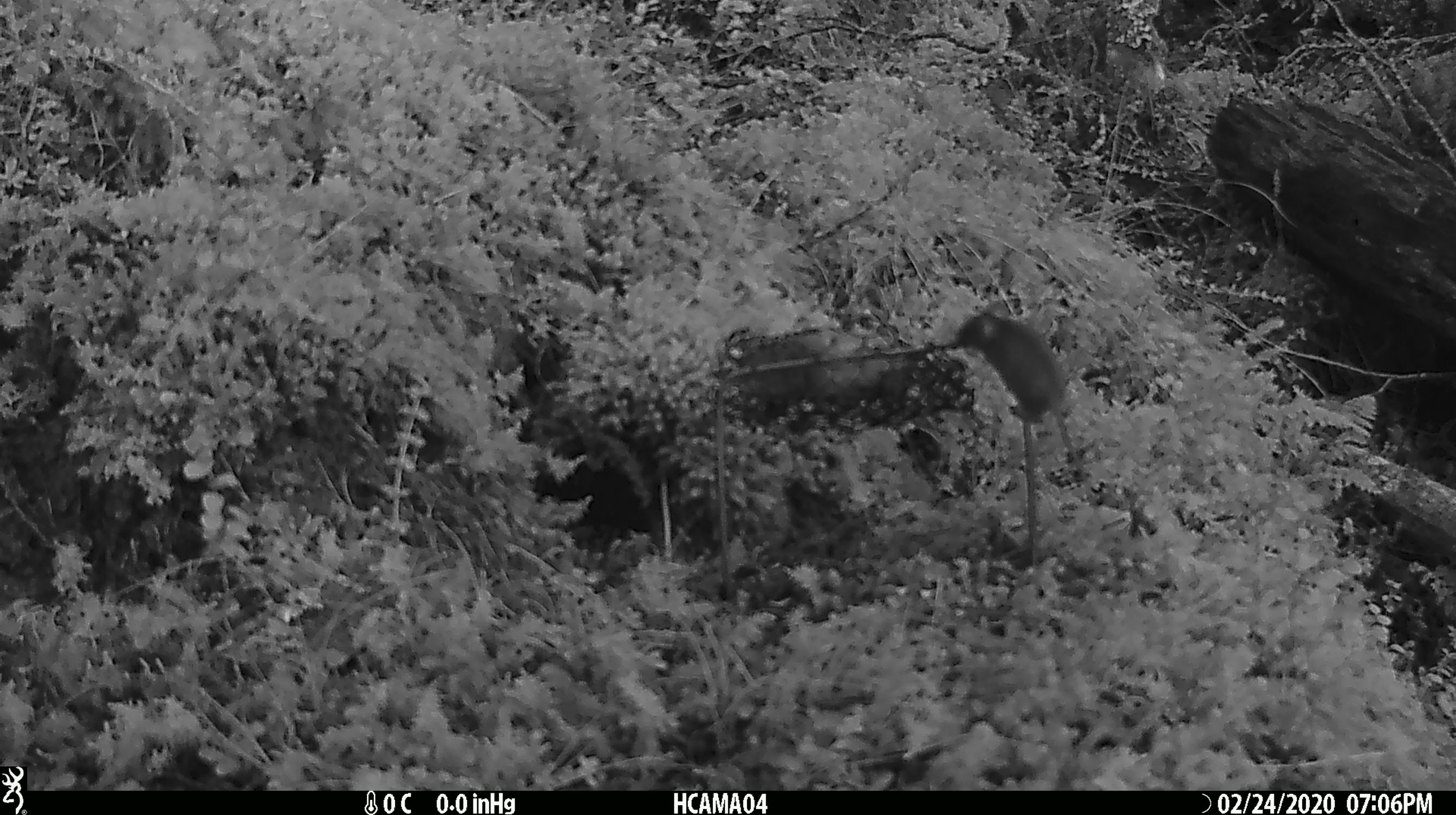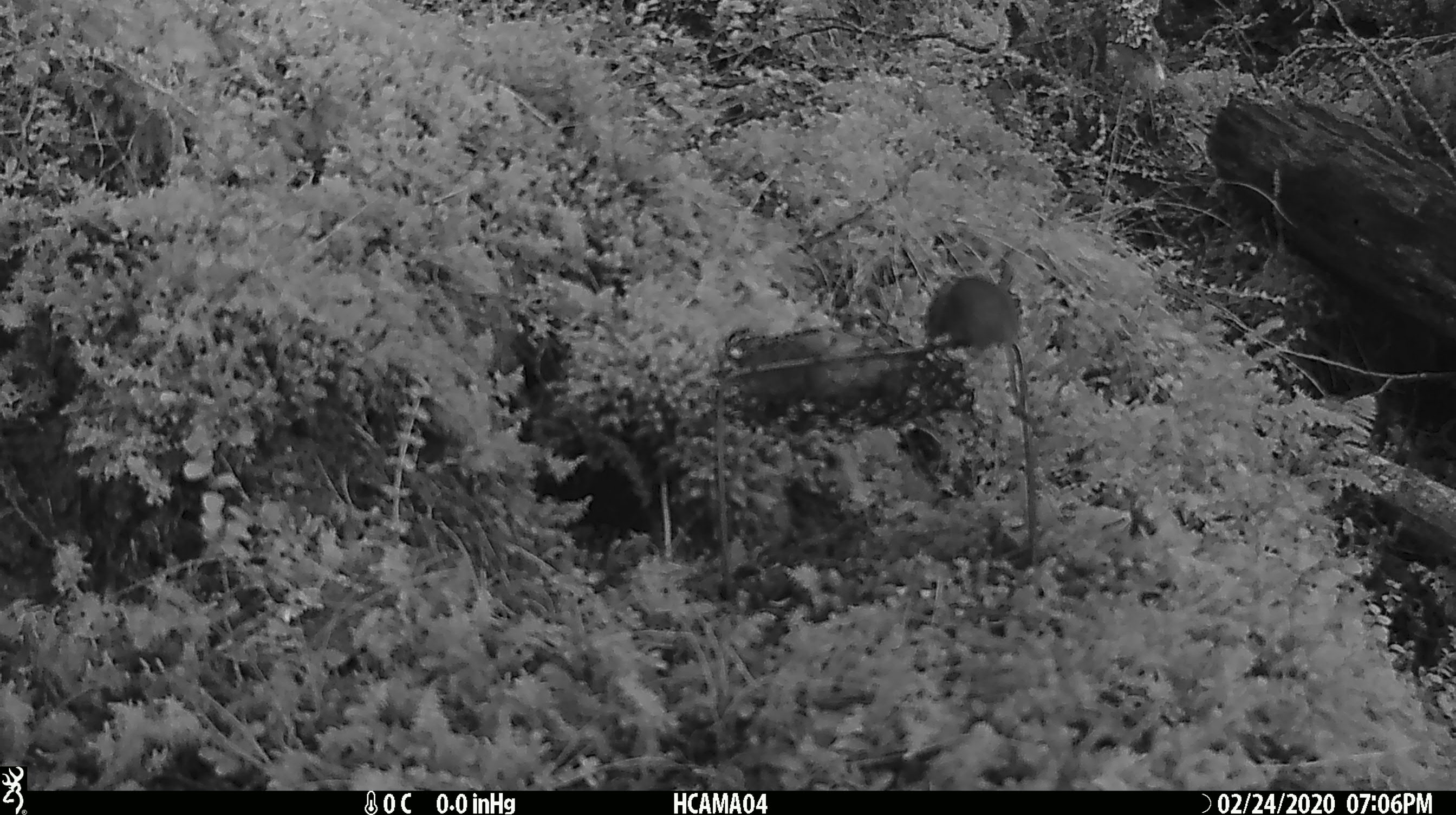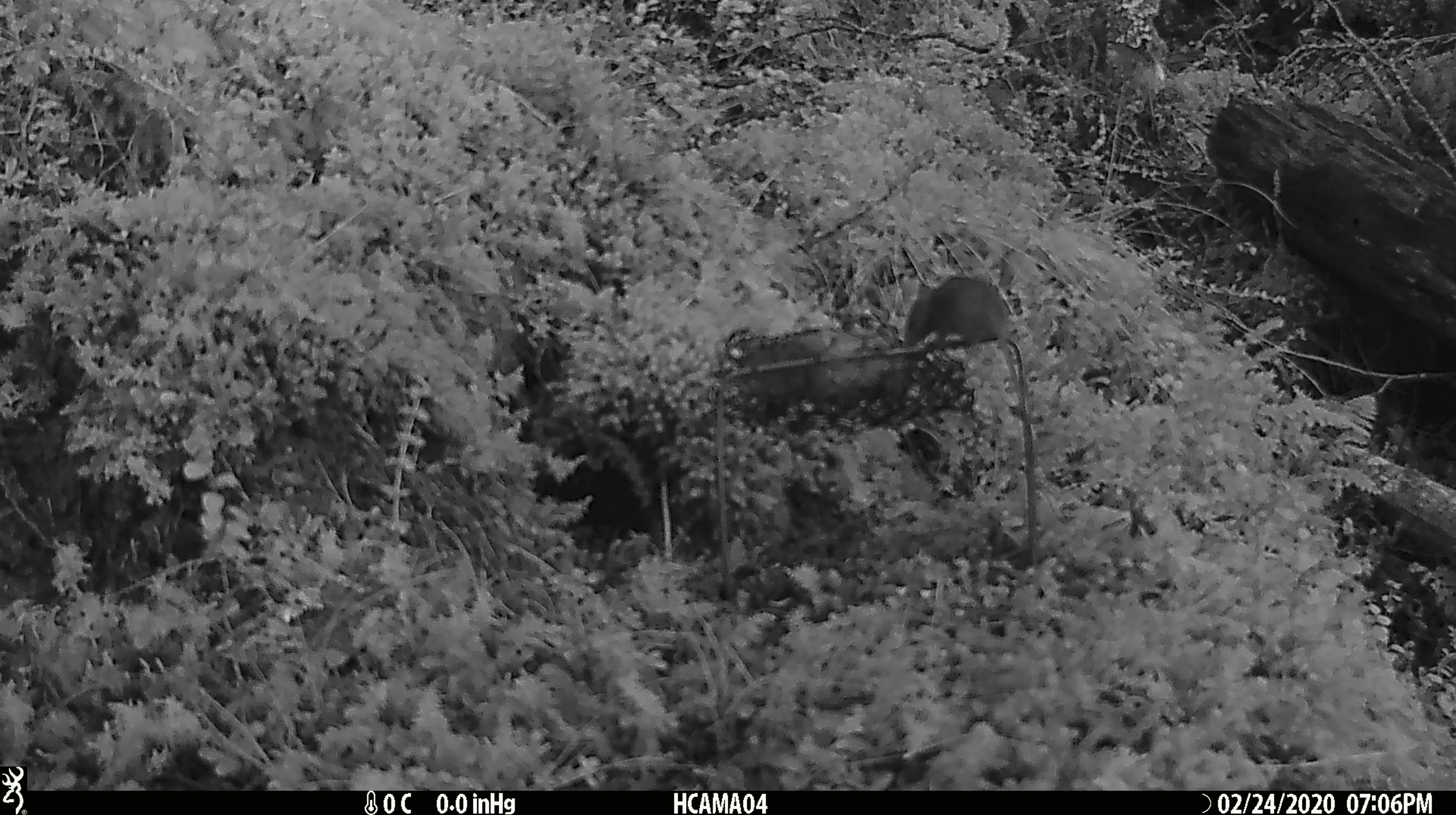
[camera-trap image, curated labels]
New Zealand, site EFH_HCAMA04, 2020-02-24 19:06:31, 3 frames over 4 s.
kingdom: Animalia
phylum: Chordata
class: Mammalia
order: Rodentia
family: Muridae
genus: Mus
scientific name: Mus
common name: mouse